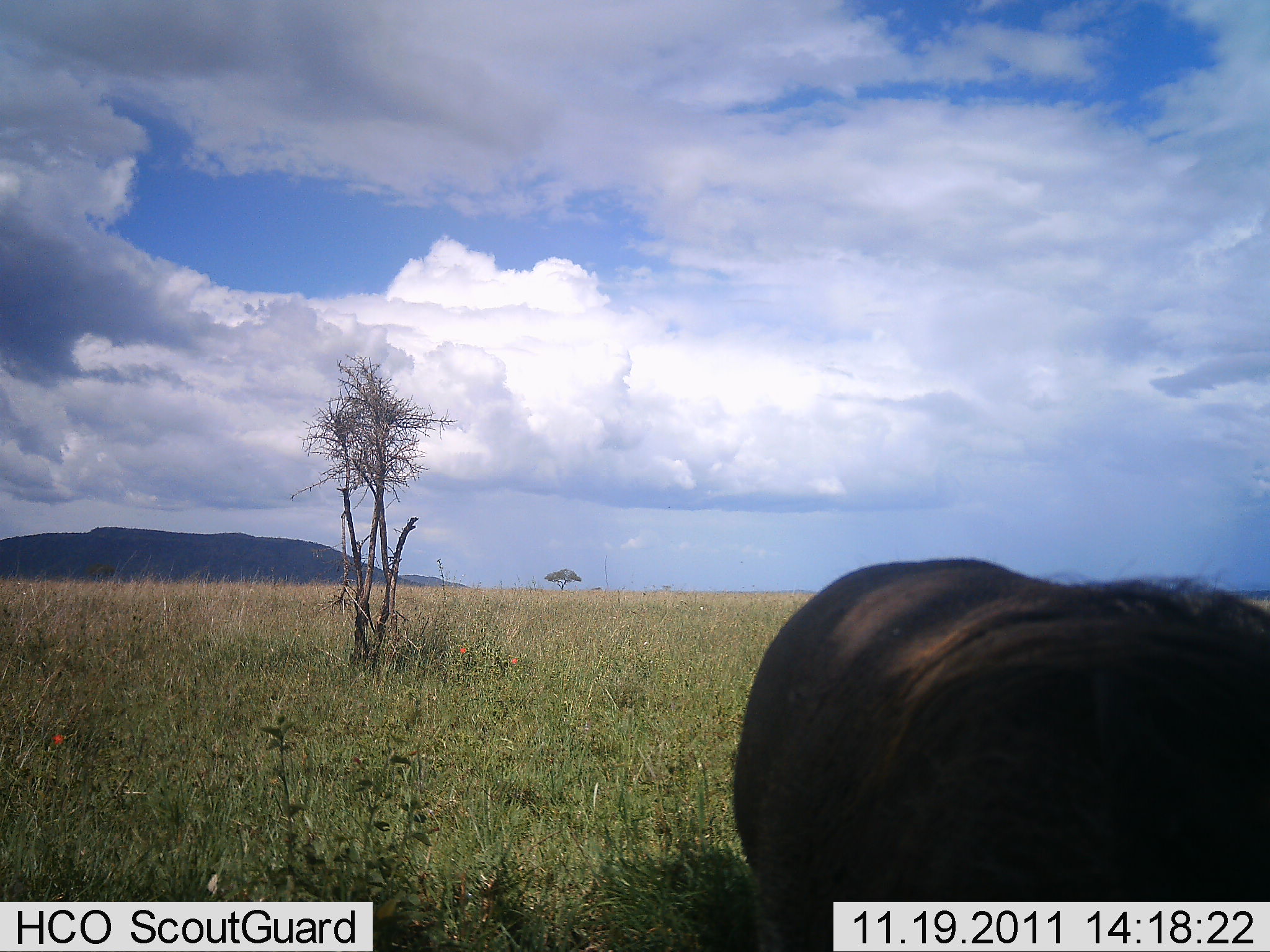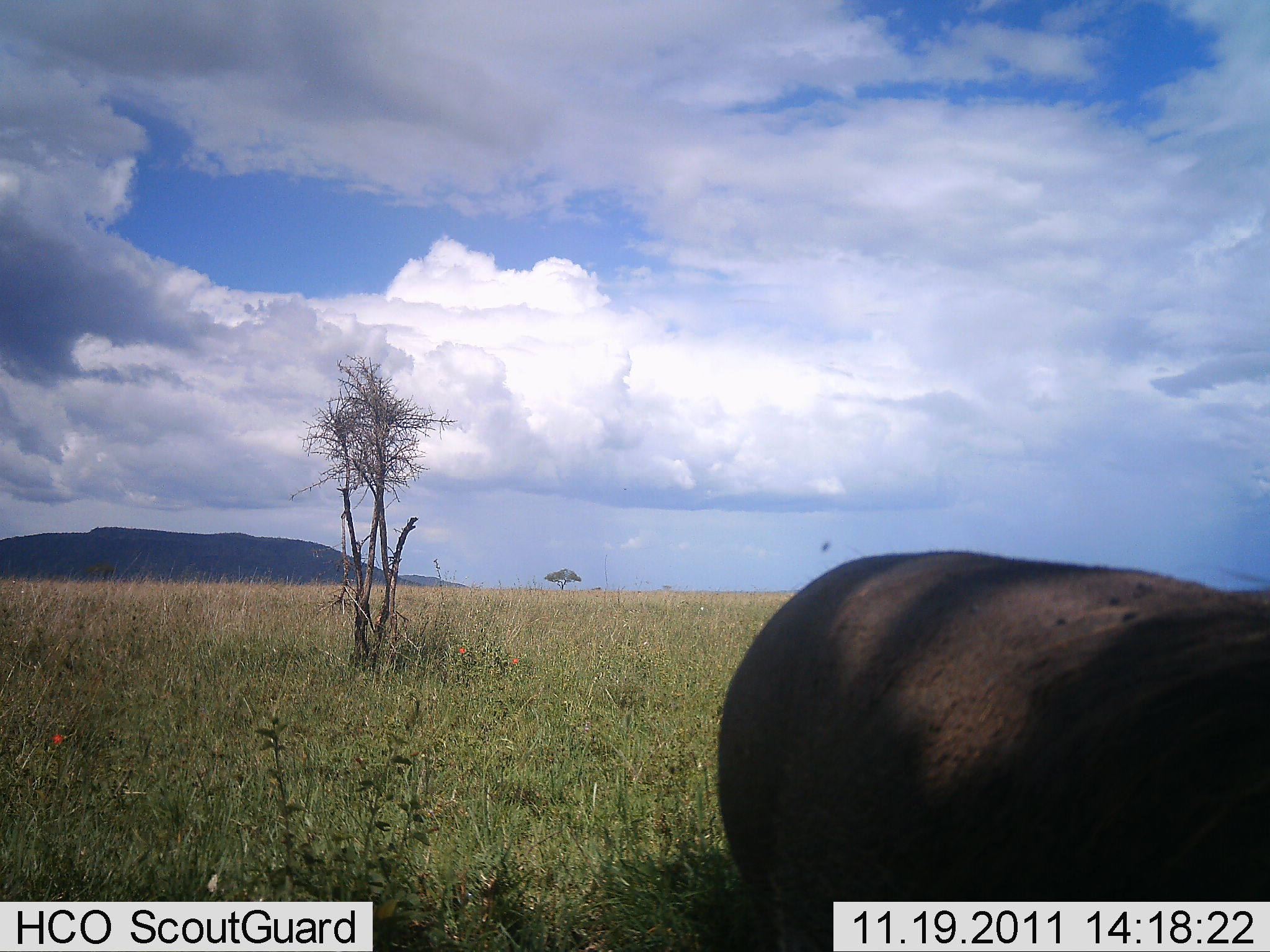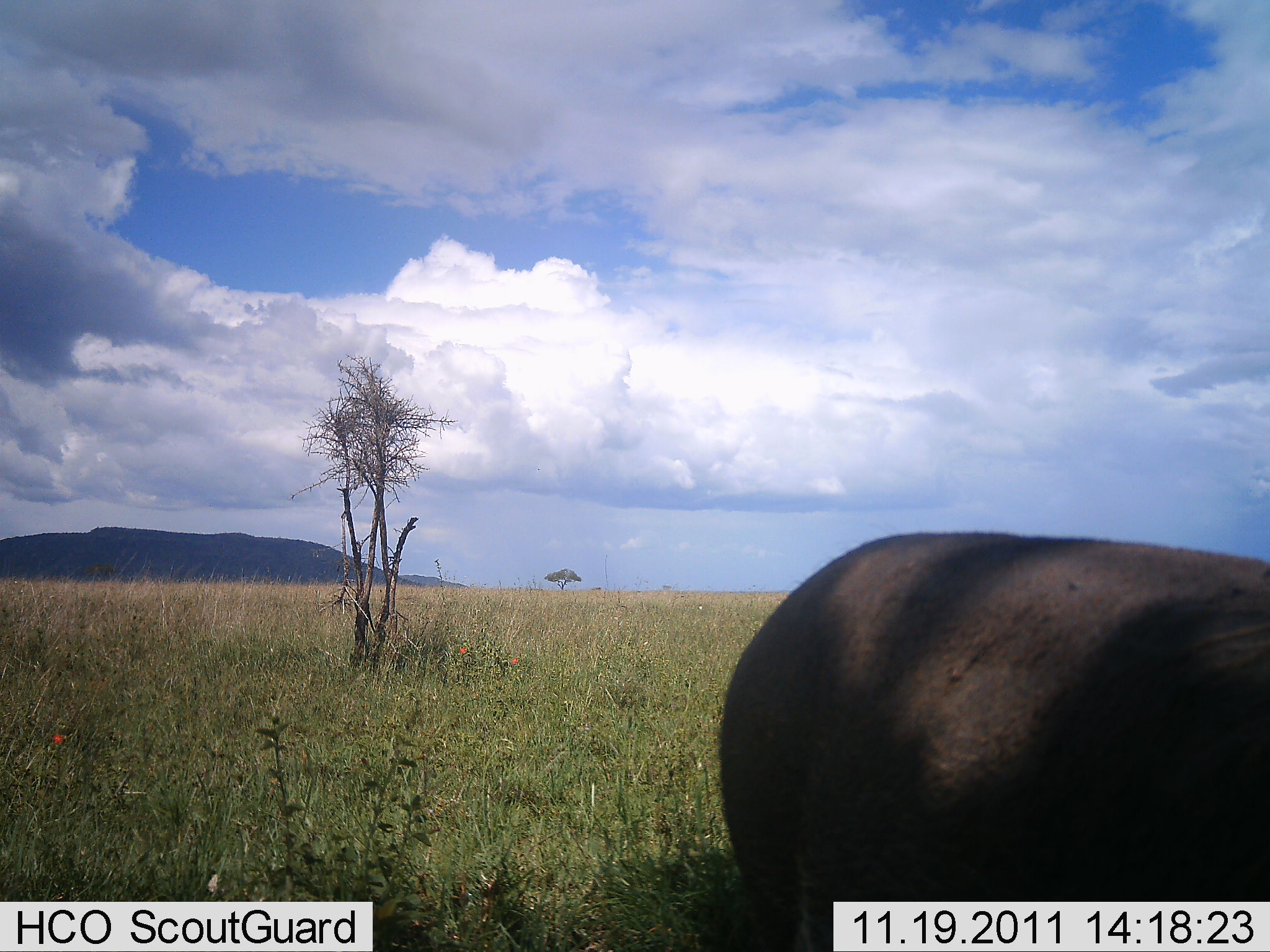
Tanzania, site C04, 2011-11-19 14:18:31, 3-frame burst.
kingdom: Animalia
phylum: Chordata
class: Mammalia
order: Artiodactyla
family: Bovidae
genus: Syncerus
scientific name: Syncerus caffer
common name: cape buffalo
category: buffalo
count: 1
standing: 57%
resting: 29%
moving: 14%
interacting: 0%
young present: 0%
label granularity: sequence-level